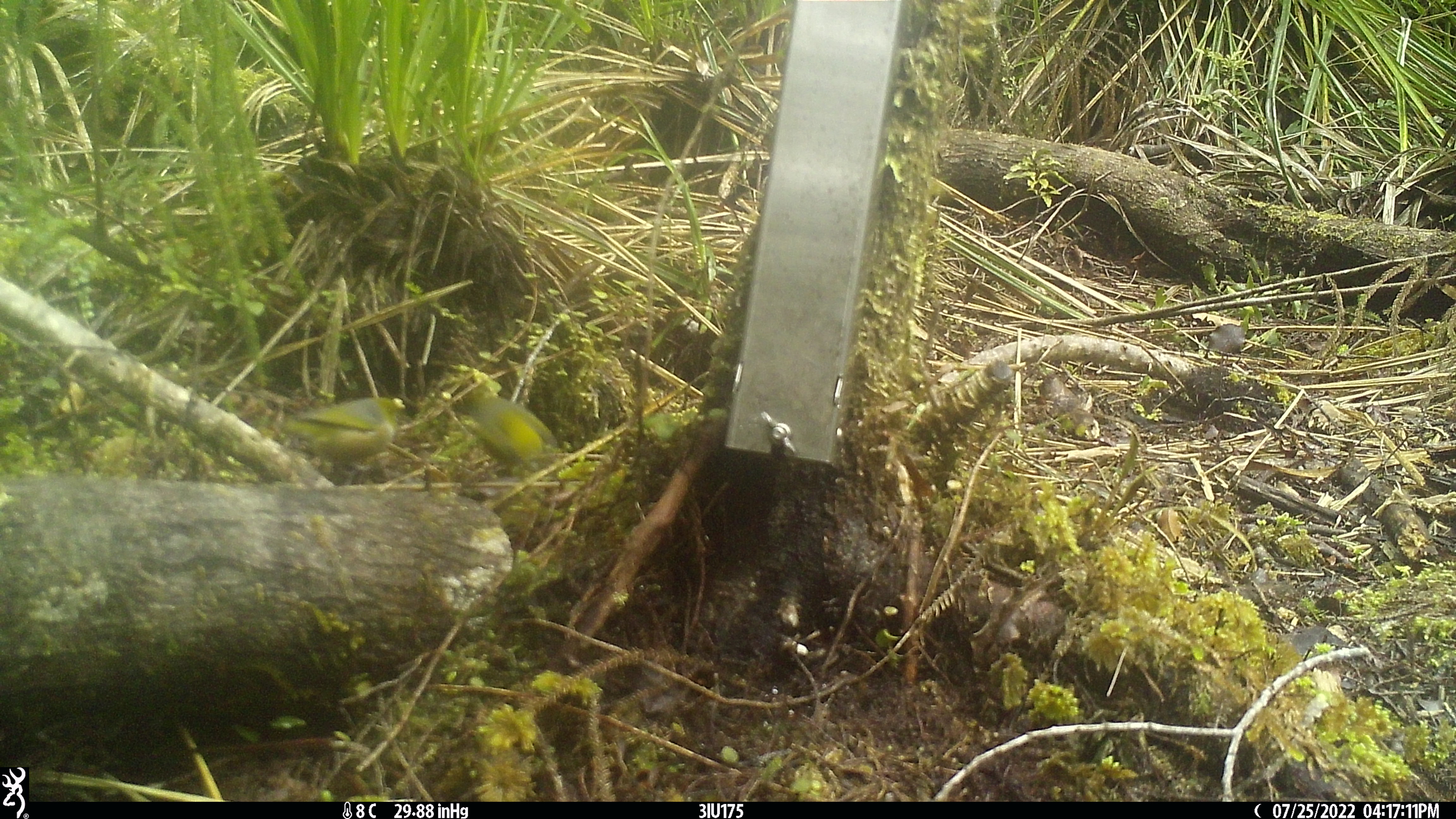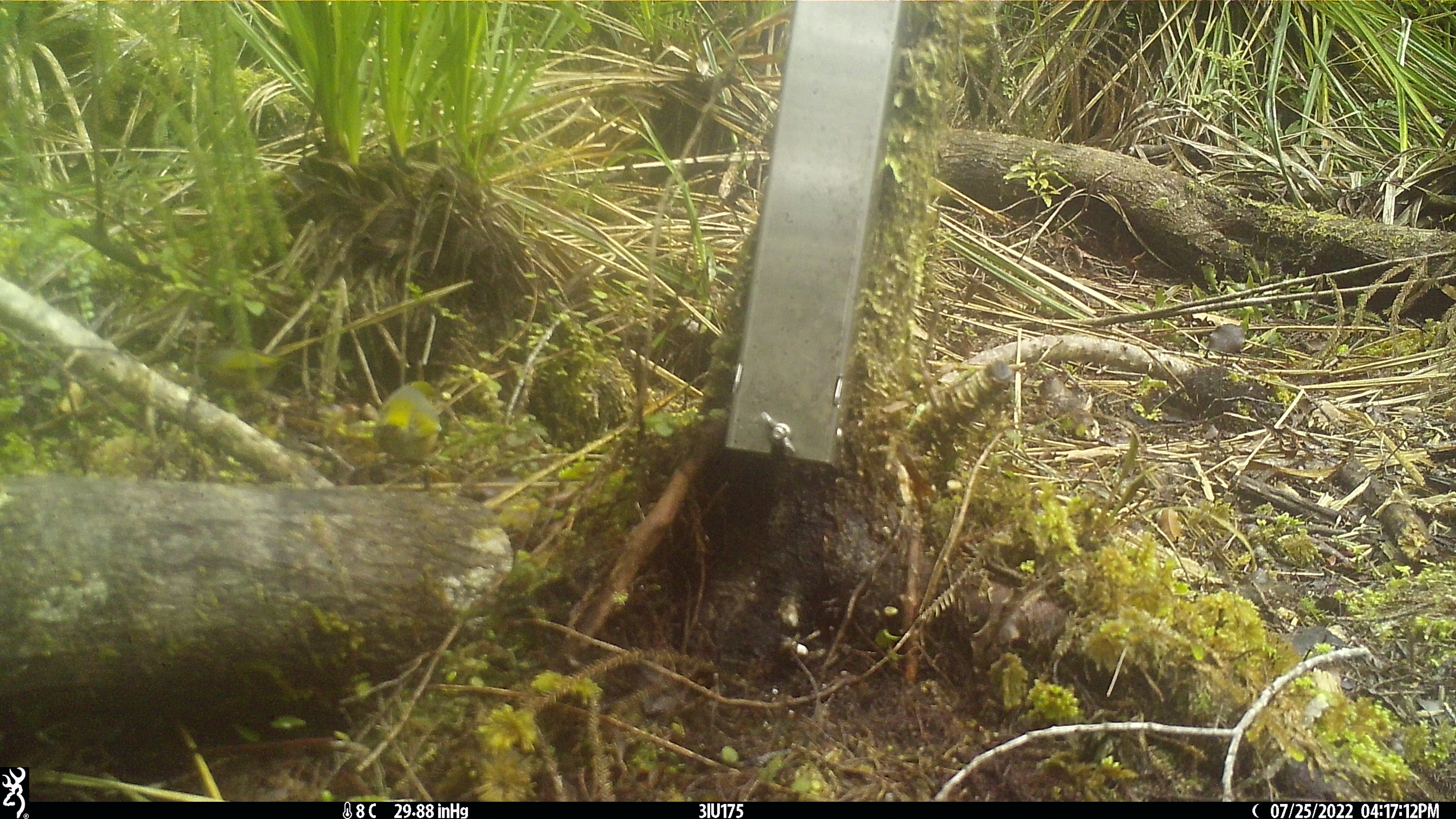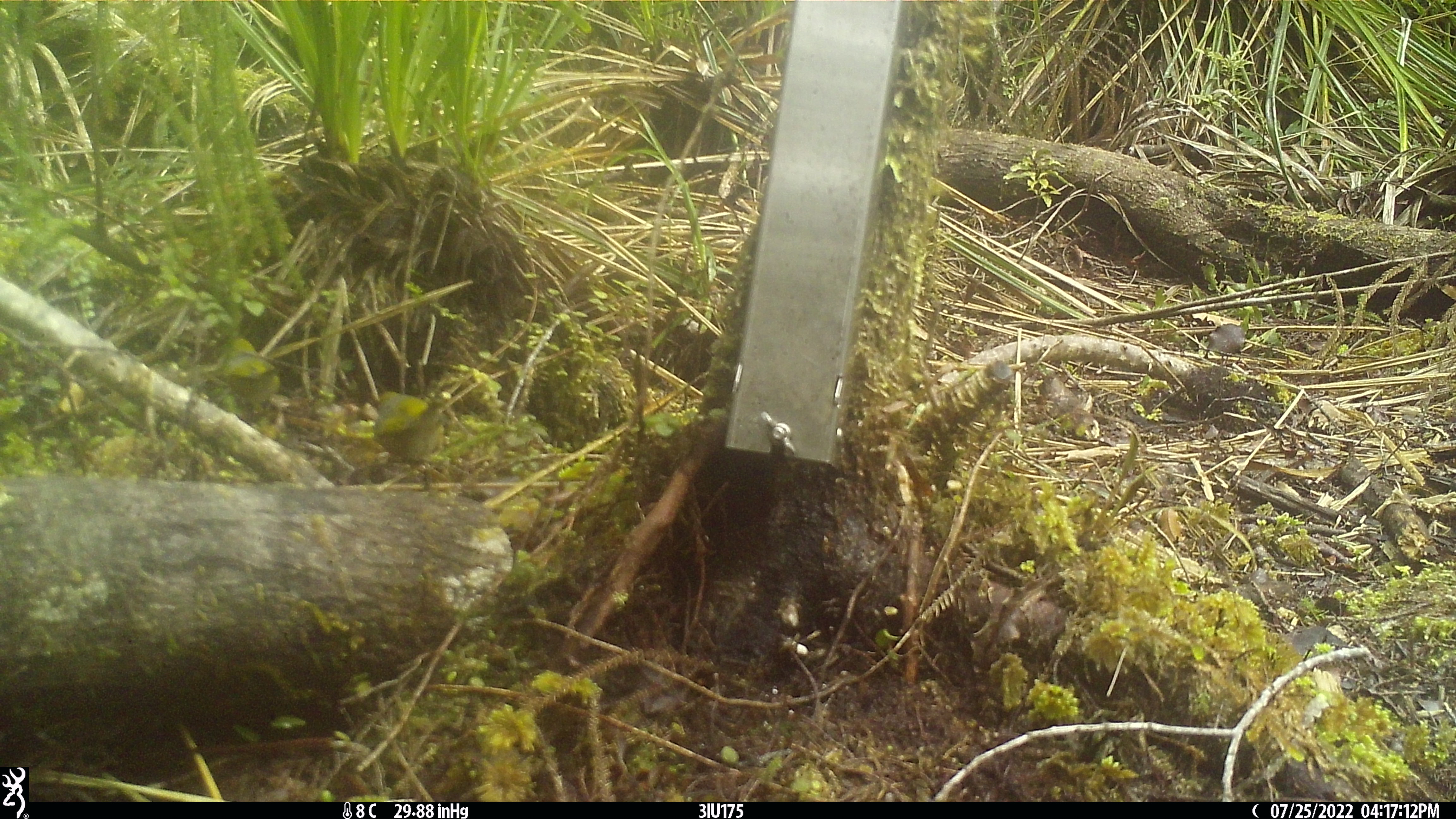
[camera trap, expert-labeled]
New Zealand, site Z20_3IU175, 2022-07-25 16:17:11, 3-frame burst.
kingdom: Animalia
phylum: Chordata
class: Aves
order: Passeriformes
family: Zosteropidae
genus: Zosterops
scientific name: Zosterops lateralis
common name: silvereye